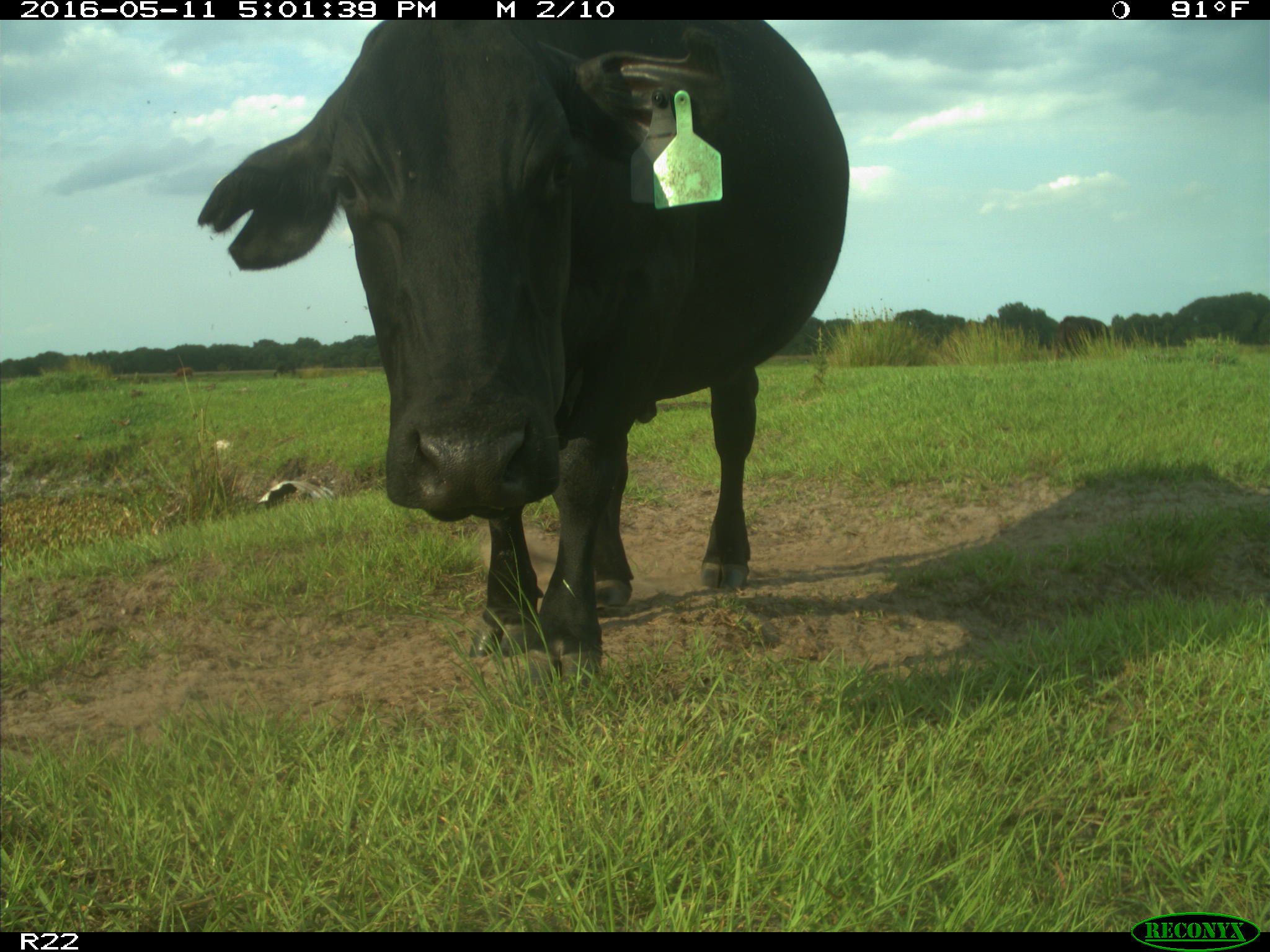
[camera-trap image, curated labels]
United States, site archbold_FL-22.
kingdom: Animalia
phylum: Chordata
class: Mammalia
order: Artiodactyla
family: Bovidae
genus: Bos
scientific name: Bos taurus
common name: domestic cow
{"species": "Bos taurus (domestic cow)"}